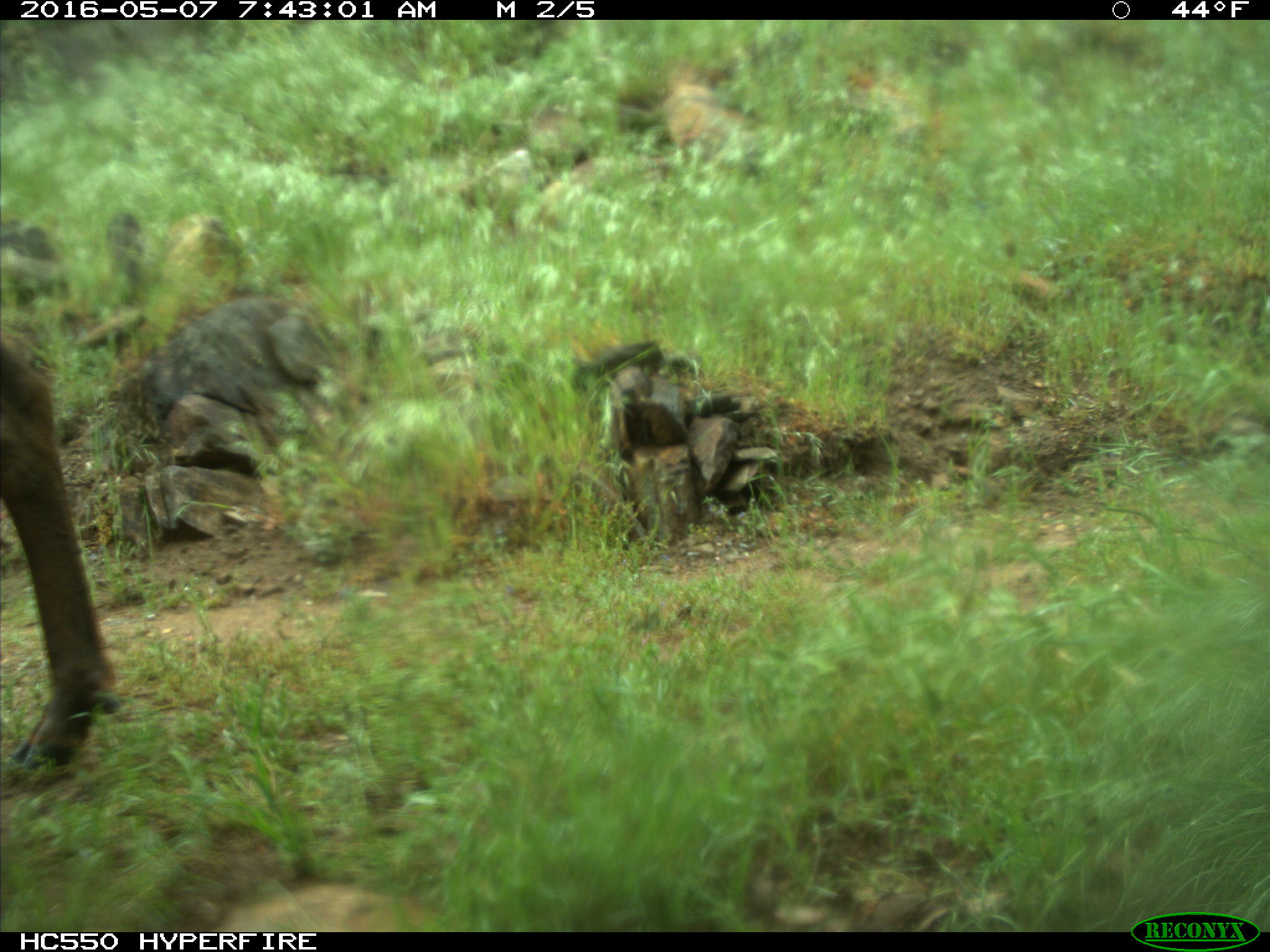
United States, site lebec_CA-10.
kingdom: Animalia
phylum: Chordata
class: Mammalia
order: Artiodactyla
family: Cervidae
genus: Cervus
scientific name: Cervus canadensis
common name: elk